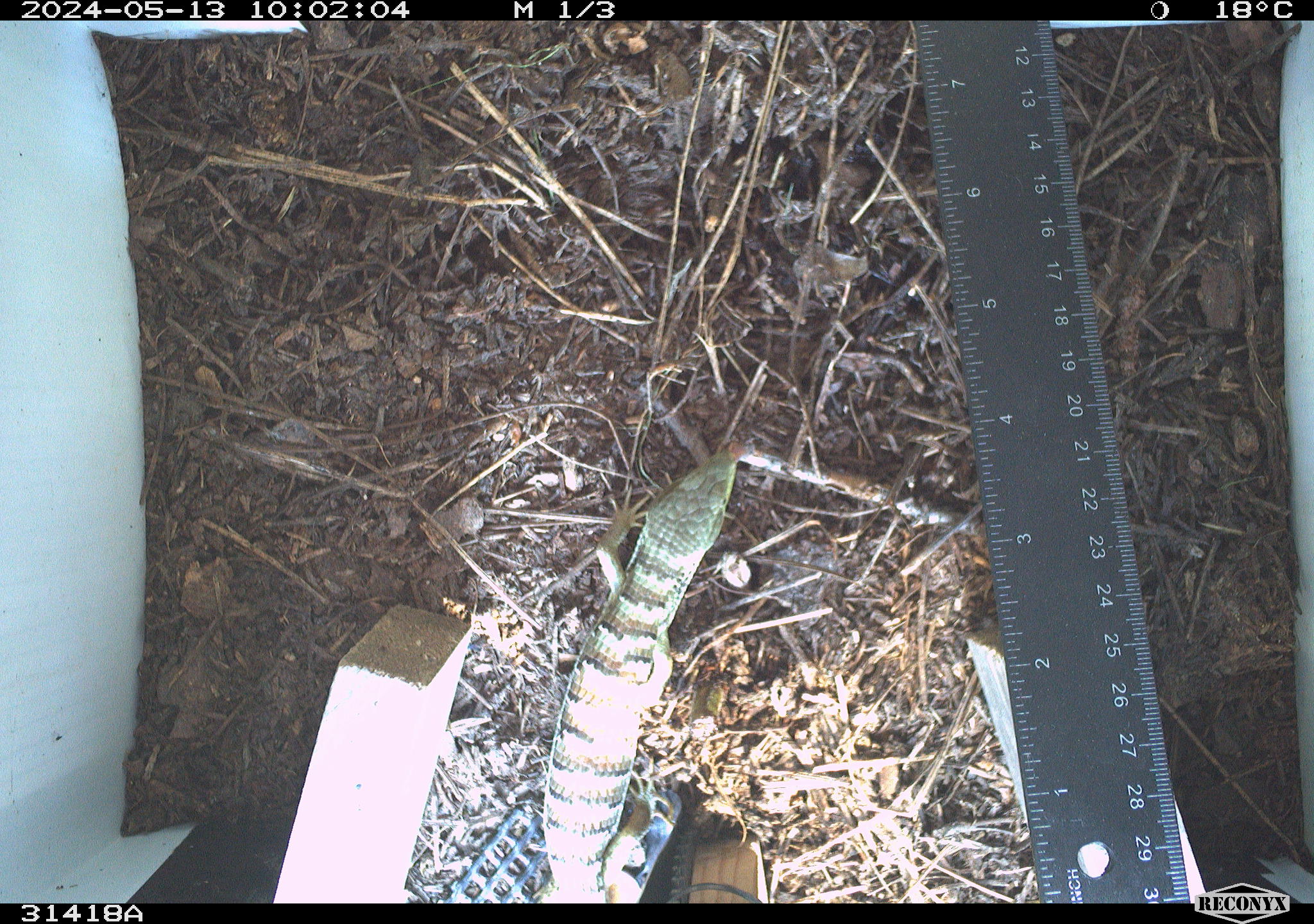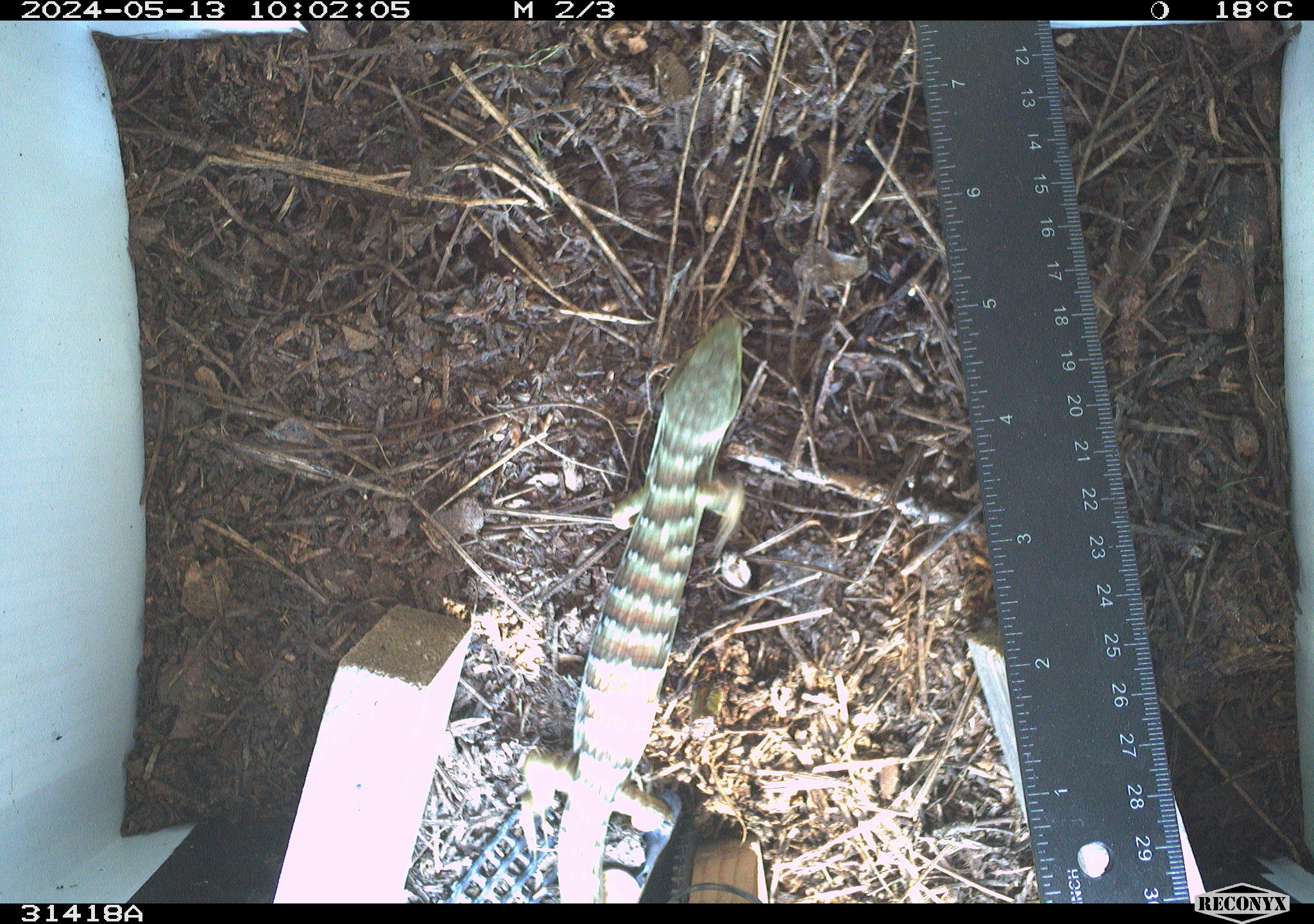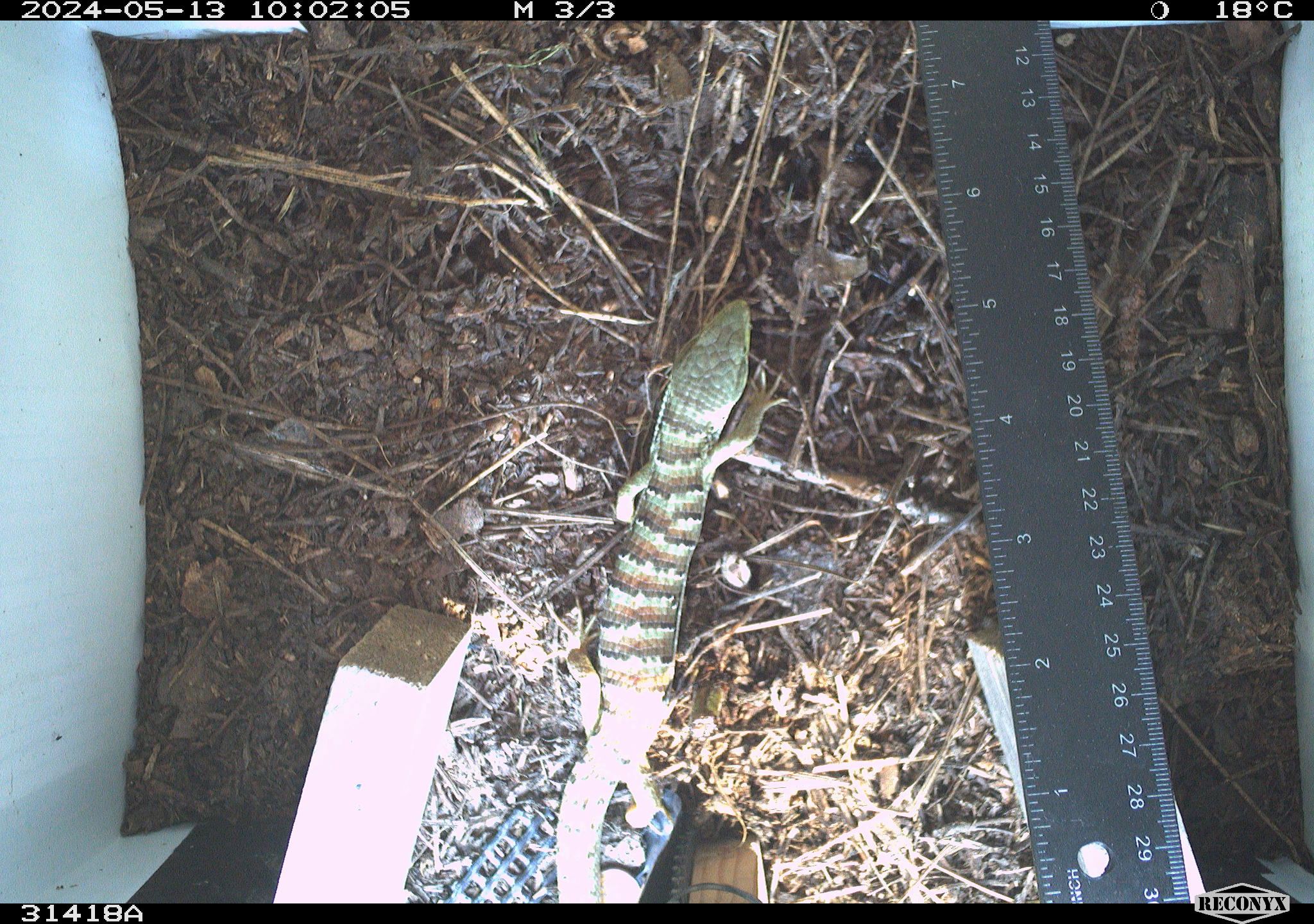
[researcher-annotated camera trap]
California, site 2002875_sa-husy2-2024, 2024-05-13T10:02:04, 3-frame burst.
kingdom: Animalia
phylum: Chordata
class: Reptilia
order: Squamata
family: Anguidae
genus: Elgaria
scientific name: Elgaria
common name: alligator lizards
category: elgaria species